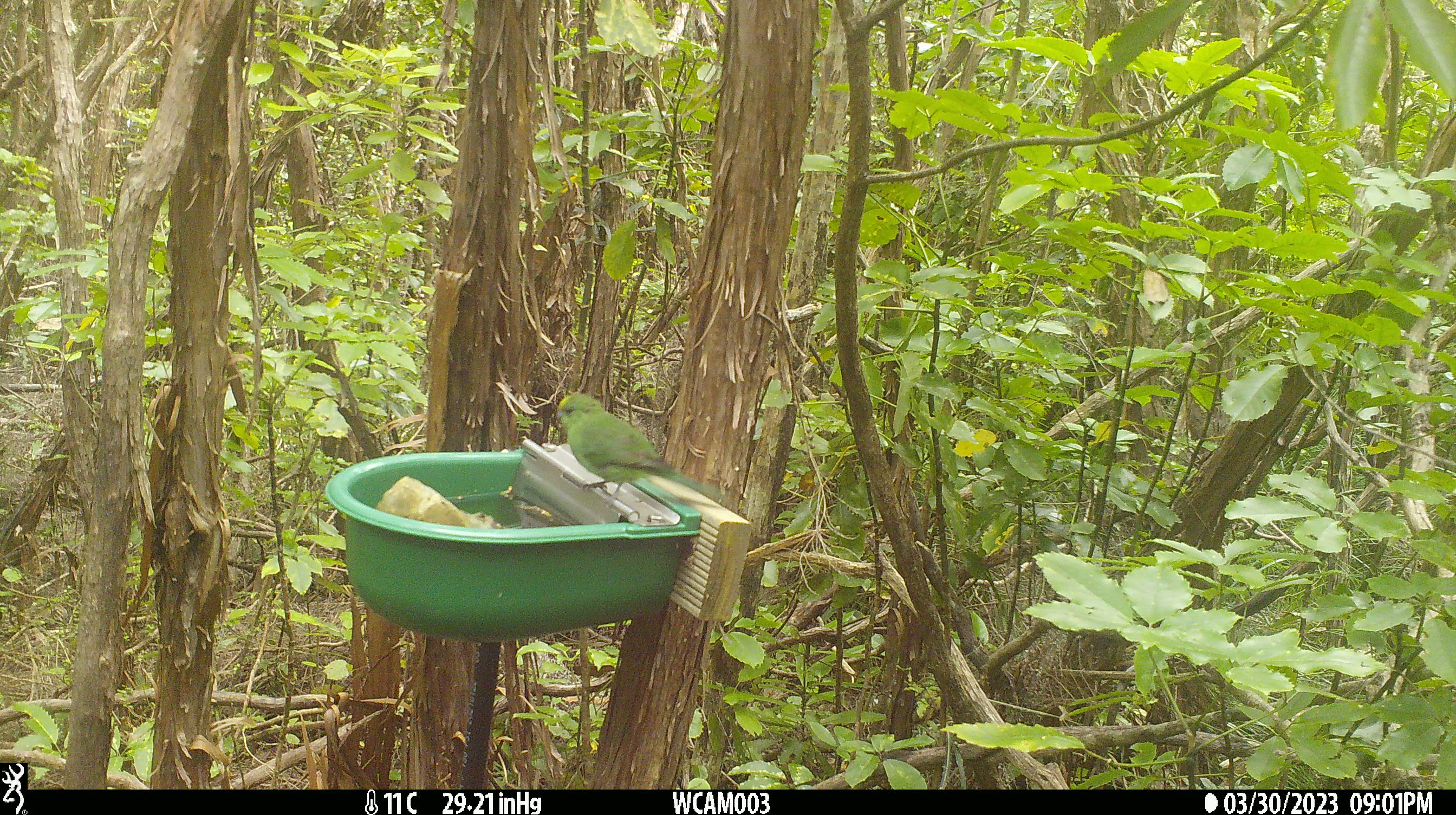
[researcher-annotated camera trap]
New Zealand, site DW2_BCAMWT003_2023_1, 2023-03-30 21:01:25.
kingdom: Animalia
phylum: Chordata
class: Aves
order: Psittaciformes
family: Psittaculidae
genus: Cyanoramphus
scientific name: Cyanoramphus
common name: parakeet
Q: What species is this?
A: Parakeet (Cyanoramphus).